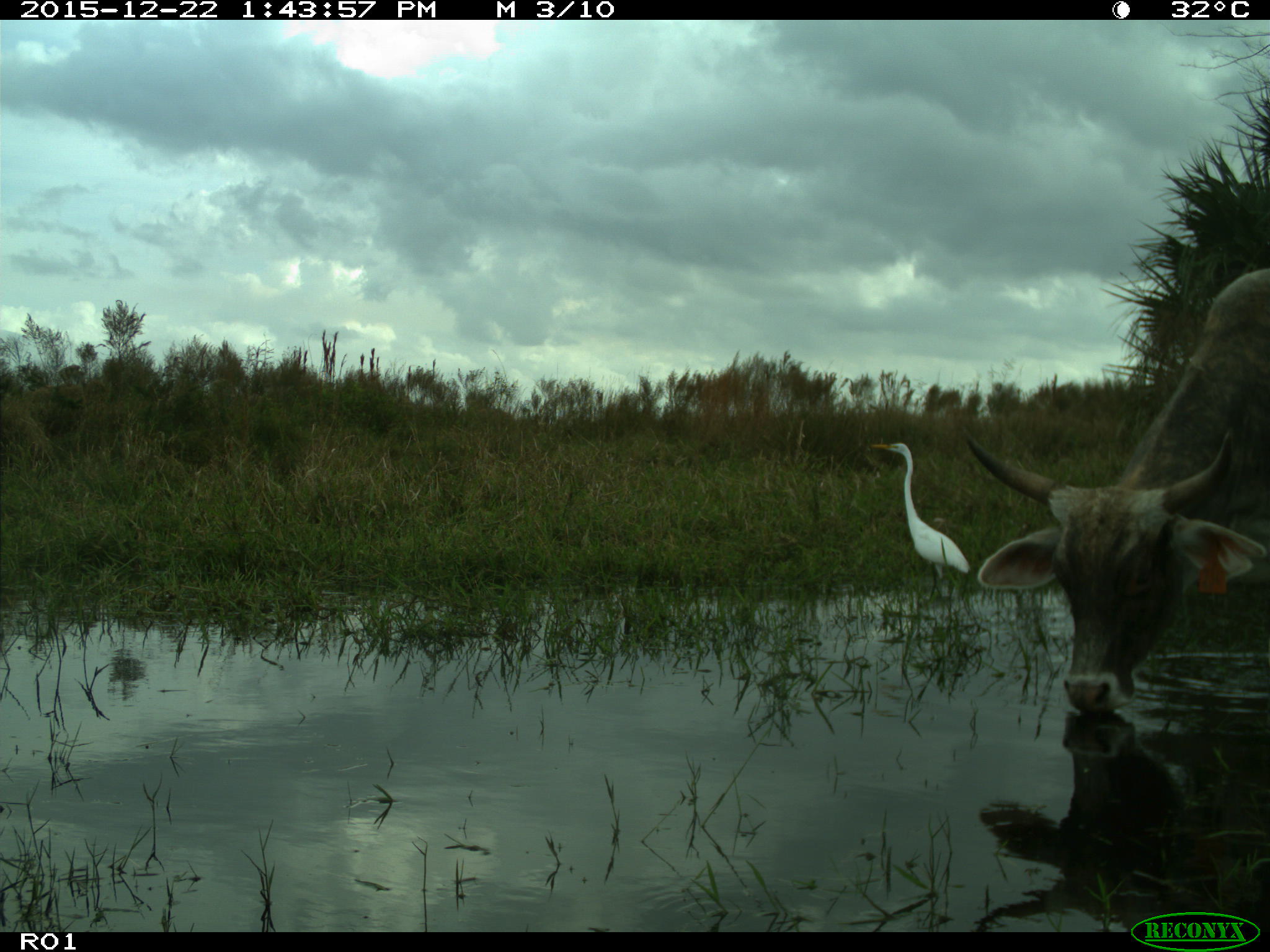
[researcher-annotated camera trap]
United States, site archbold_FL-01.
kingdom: Animalia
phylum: Chordata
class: Mammalia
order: Artiodactyla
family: Bovidae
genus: Bos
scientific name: Bos taurus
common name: domestic cow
Bos taurus (domestic cow).